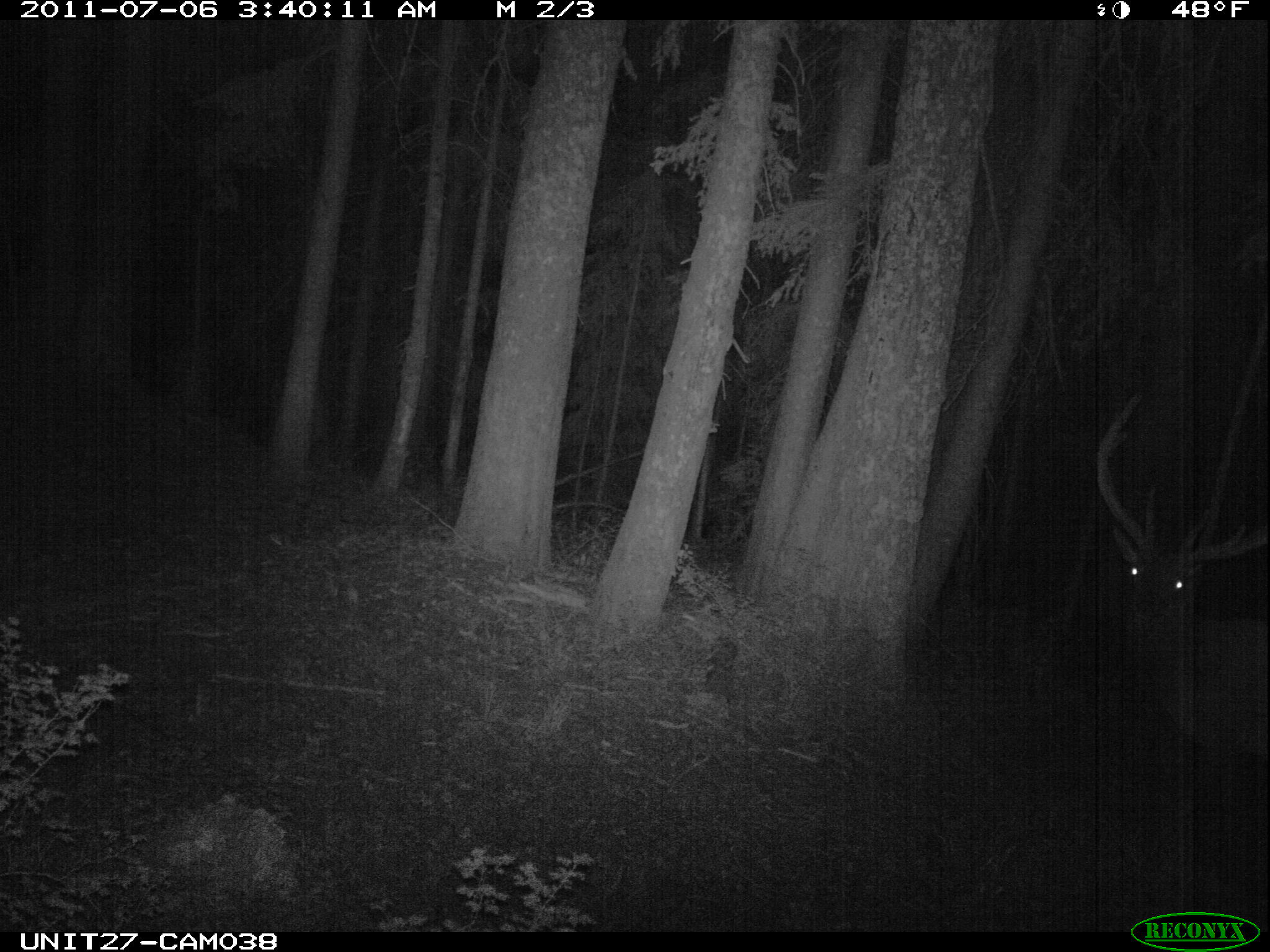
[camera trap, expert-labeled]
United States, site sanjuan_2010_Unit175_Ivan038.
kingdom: Animalia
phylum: Chordata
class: Mammalia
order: Artiodactyla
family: Cervidae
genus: Cervus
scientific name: Cervus elaphus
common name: red deer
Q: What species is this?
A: Cervus elaphus (red deer).